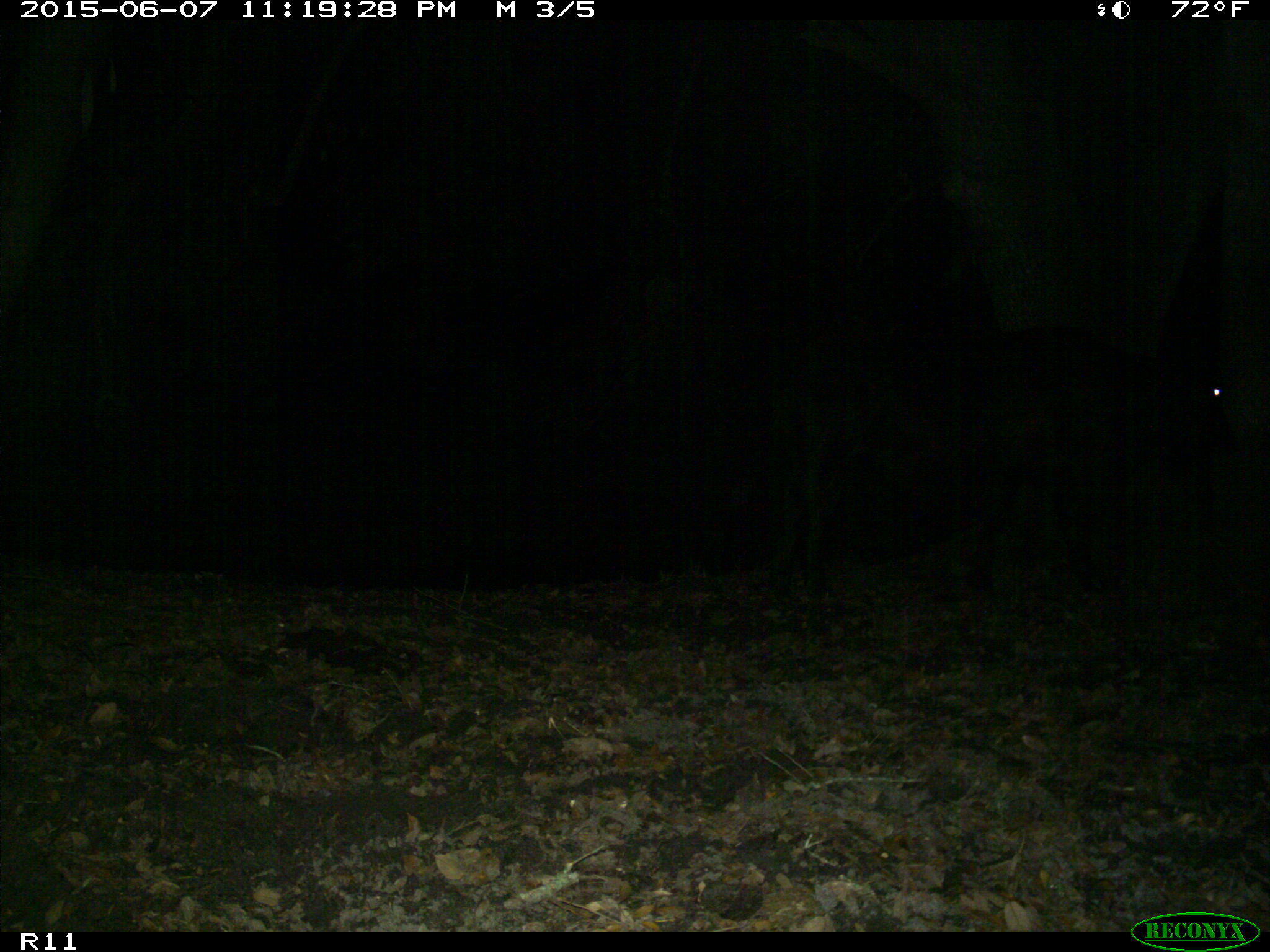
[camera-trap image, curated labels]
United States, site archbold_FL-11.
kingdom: Animalia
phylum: Chordata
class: Mammalia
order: Artiodactyla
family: Bovidae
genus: Bos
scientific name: Bos taurus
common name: domestic cow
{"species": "Bos taurus (domestic cow)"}